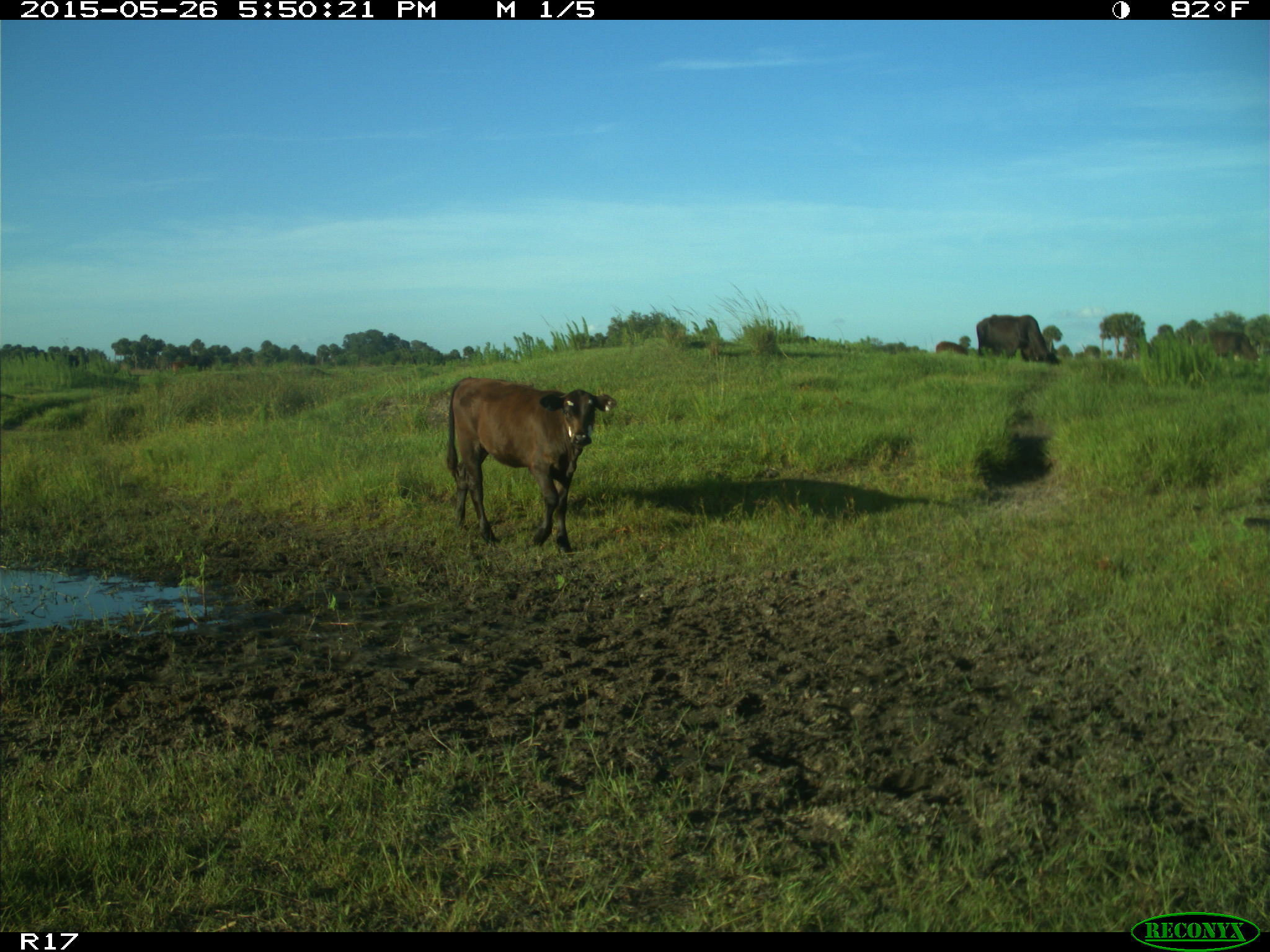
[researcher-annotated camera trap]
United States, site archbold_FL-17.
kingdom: Animalia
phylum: Chordata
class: Mammalia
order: Artiodactyla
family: Bovidae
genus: Bos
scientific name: Bos taurus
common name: domestic cow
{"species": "Bos taurus (domestic cow)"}